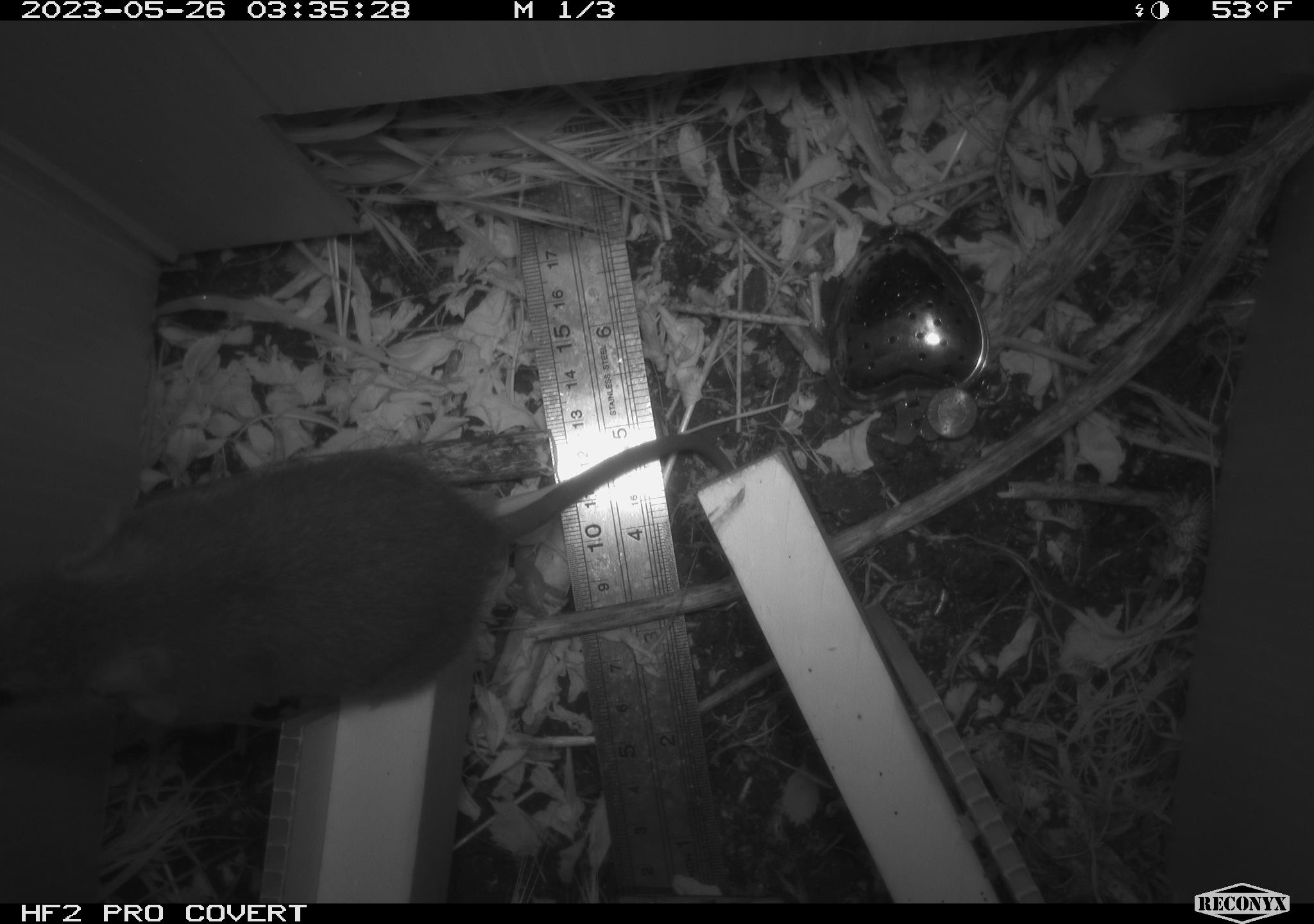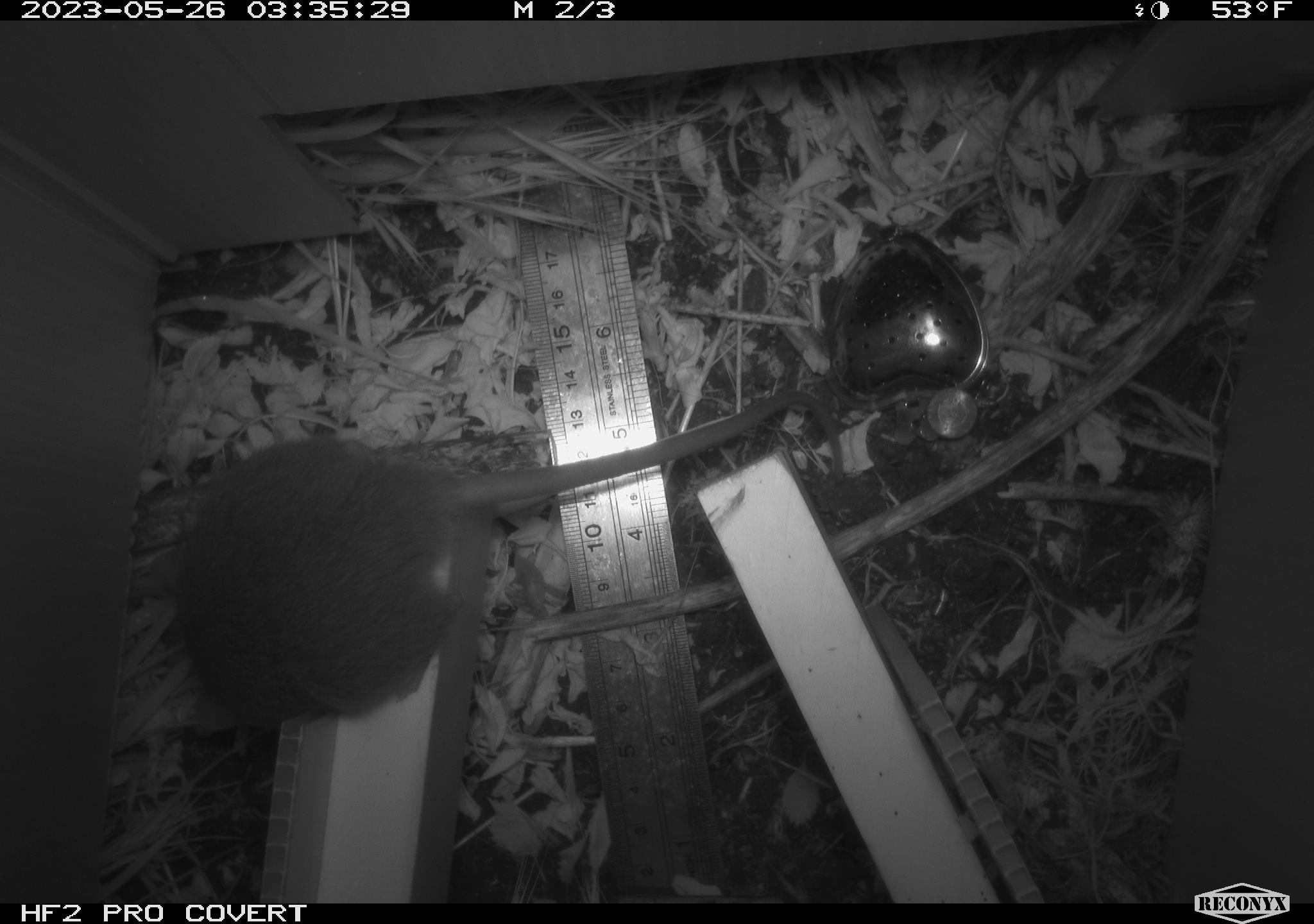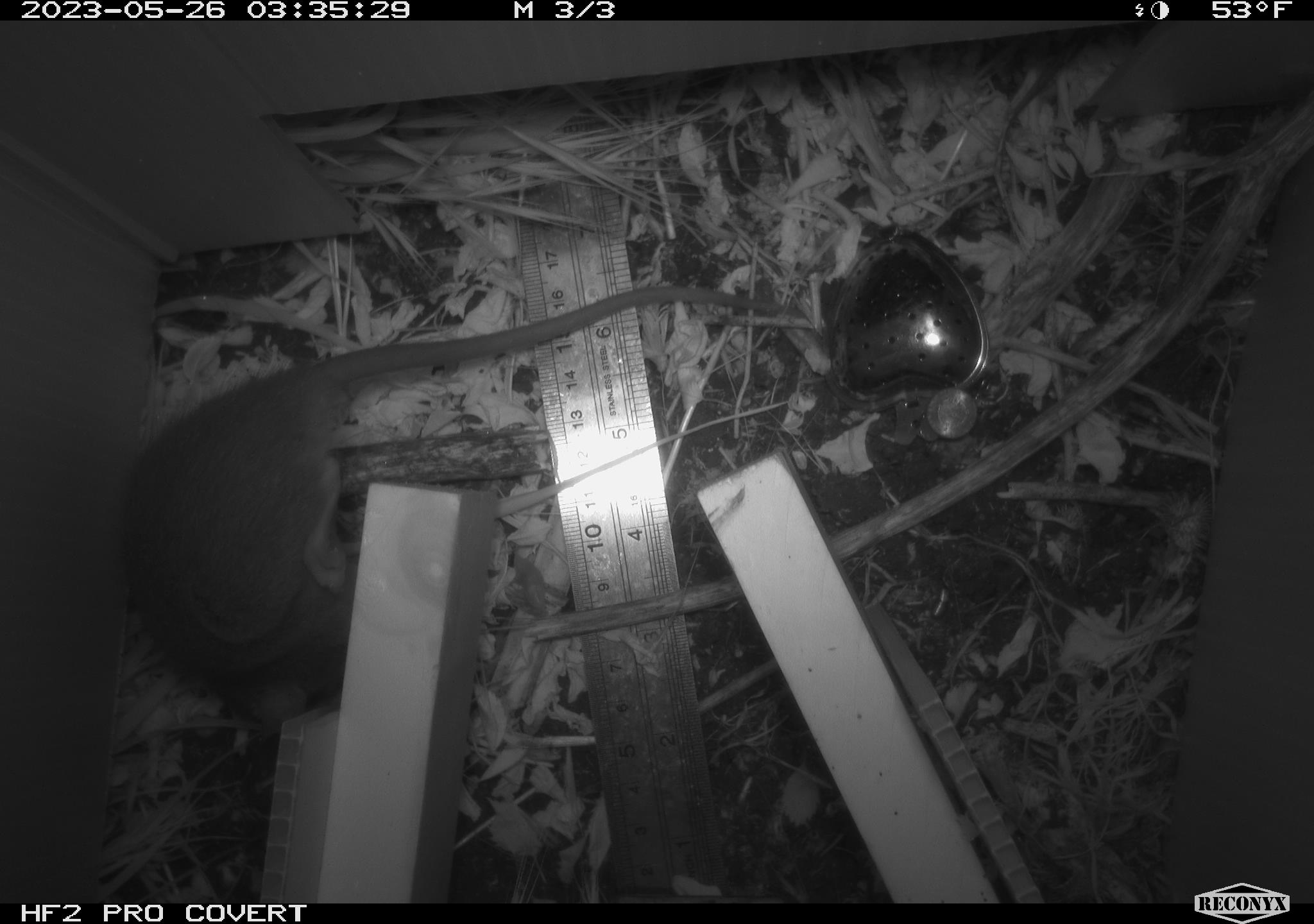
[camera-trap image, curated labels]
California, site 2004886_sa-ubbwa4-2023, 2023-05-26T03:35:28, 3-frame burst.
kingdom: Animalia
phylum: Chordata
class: Mammalia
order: Rodentia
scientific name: Rodentia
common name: mouse species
Mouse species (Rodentia).